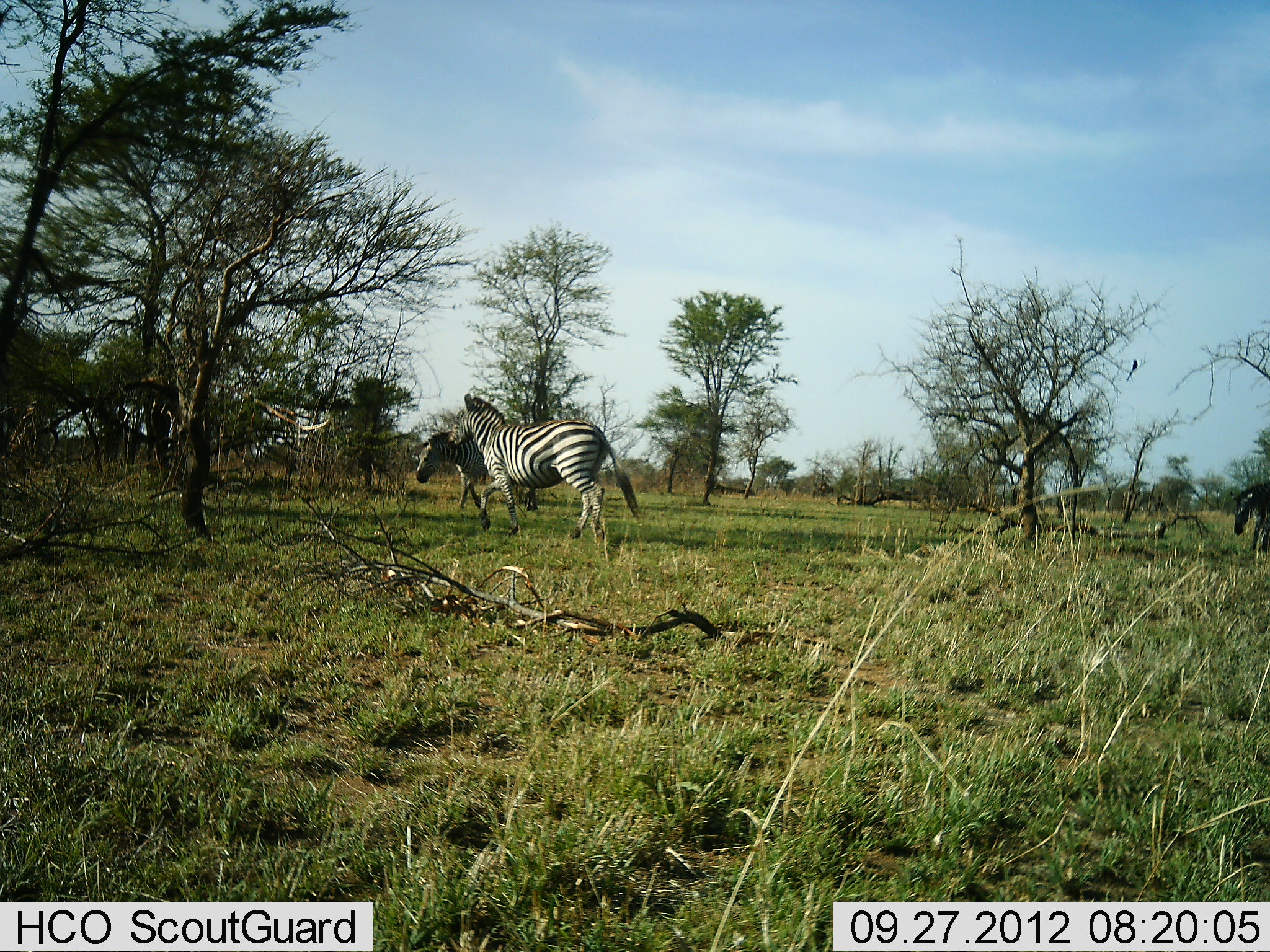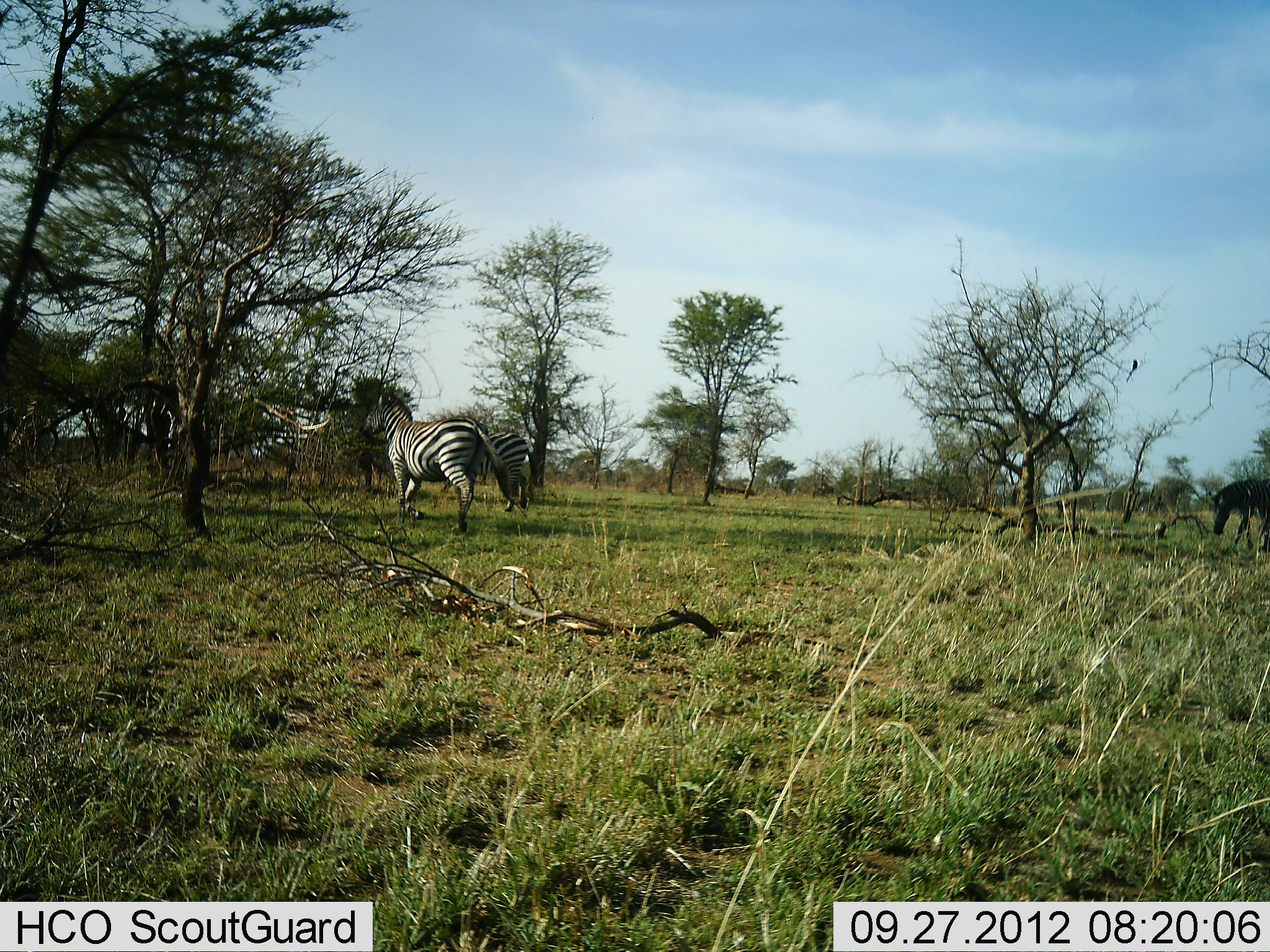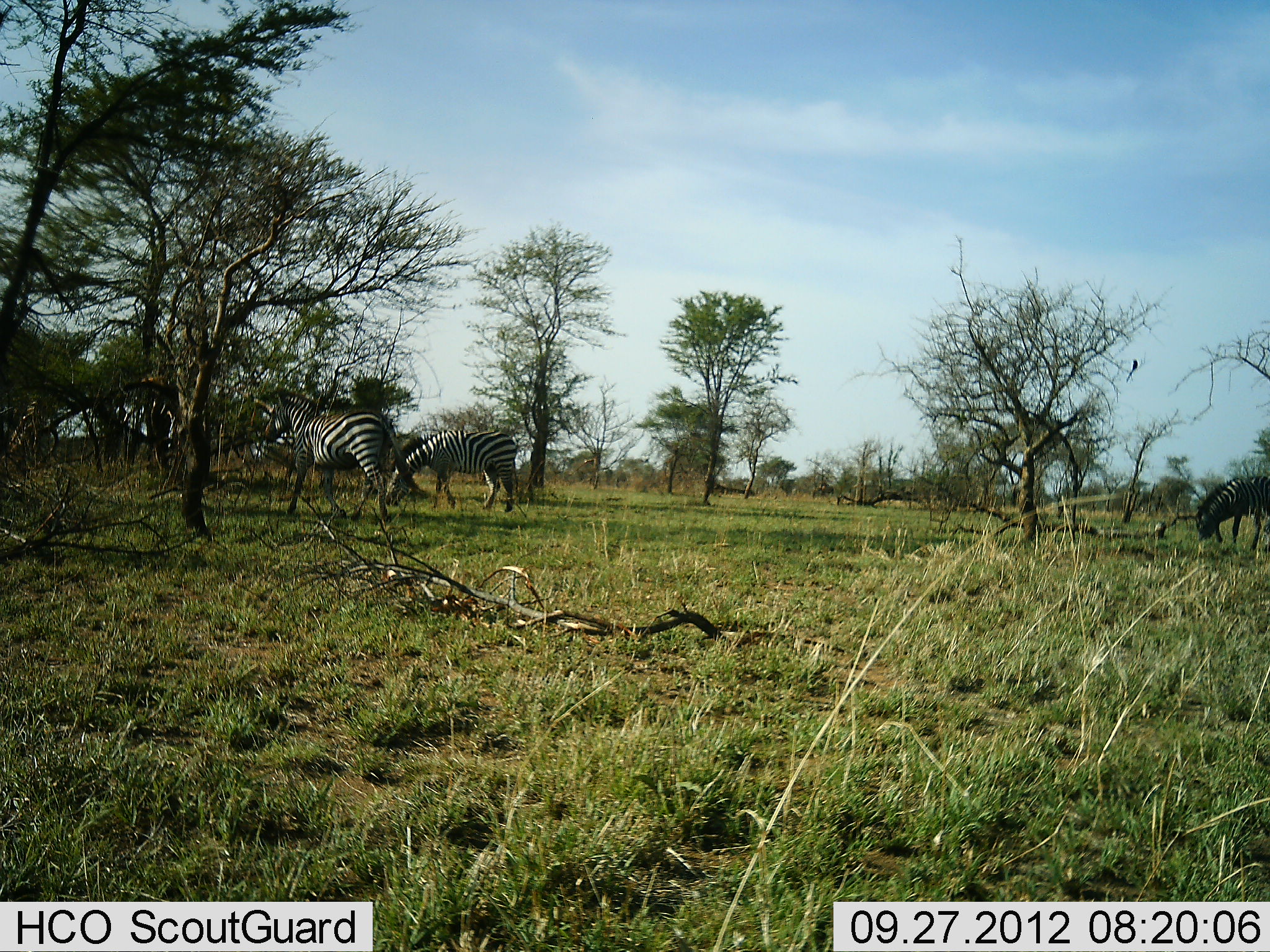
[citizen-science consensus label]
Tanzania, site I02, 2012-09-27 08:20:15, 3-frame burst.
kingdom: Animalia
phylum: Chordata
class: Mammalia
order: Perissodactyla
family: Equidae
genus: Equus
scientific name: Equus quagga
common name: plains zebra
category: zebra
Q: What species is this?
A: Zebra (plains zebra) (Equus quagga).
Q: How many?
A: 3.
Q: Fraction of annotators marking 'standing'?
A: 10%.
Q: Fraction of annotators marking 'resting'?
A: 0%.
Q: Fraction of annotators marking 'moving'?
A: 80%.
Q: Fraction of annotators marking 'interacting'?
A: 10%.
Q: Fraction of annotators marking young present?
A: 0%.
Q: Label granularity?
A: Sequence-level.